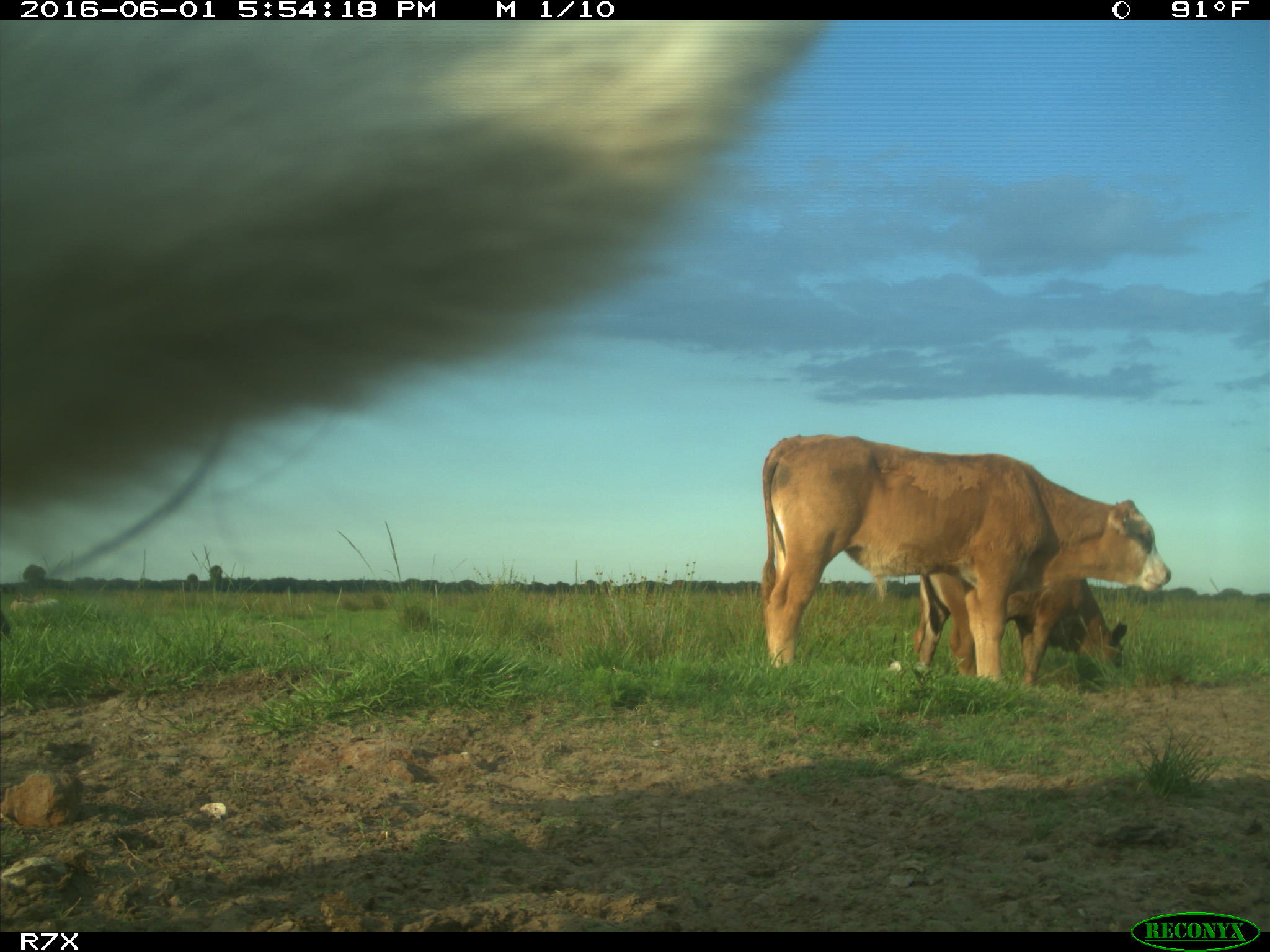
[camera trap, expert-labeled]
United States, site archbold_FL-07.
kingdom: Animalia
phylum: Chordata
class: Mammalia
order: Artiodactyla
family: Bovidae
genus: Bos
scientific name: Bos taurus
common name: domestic cow